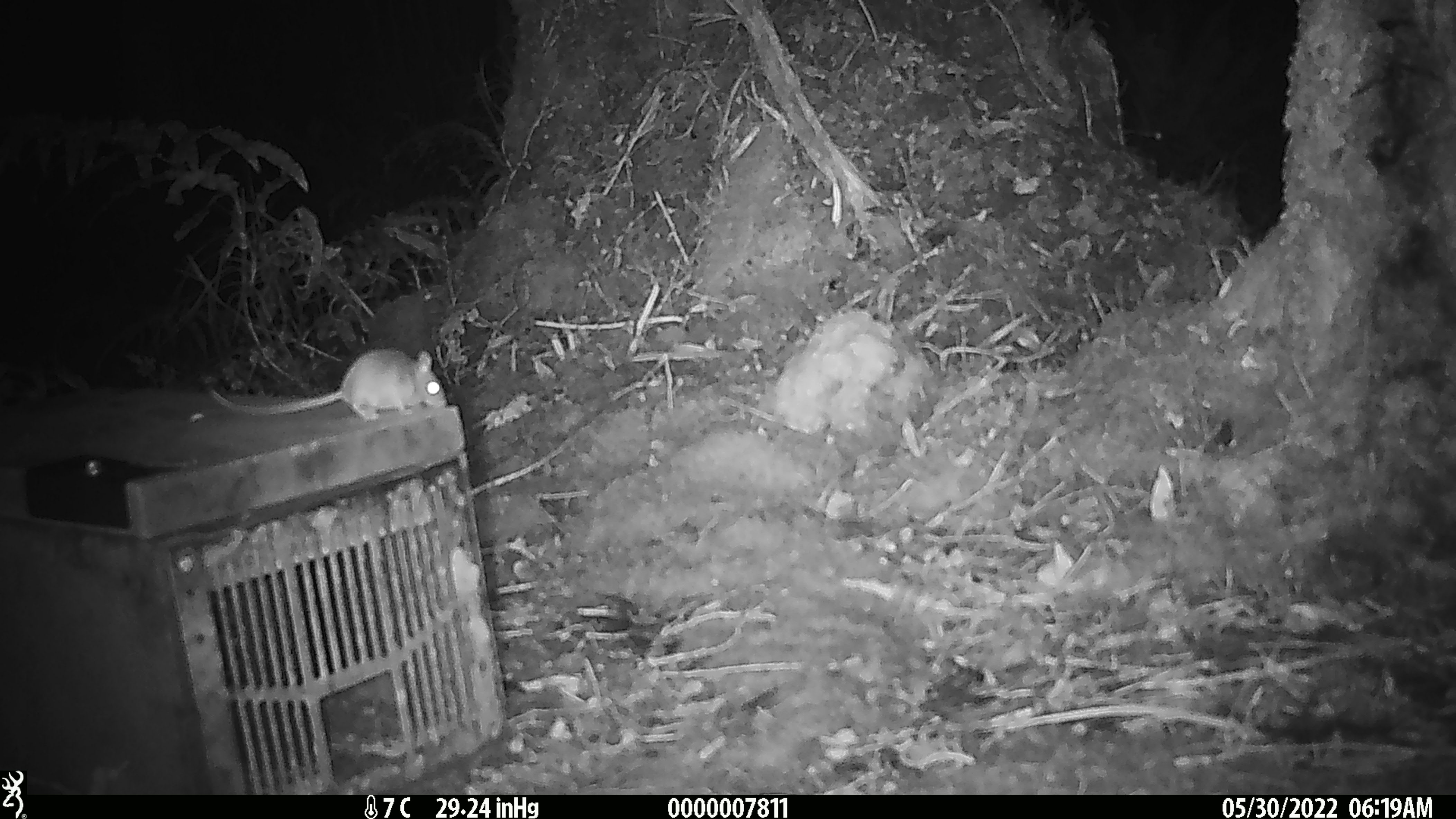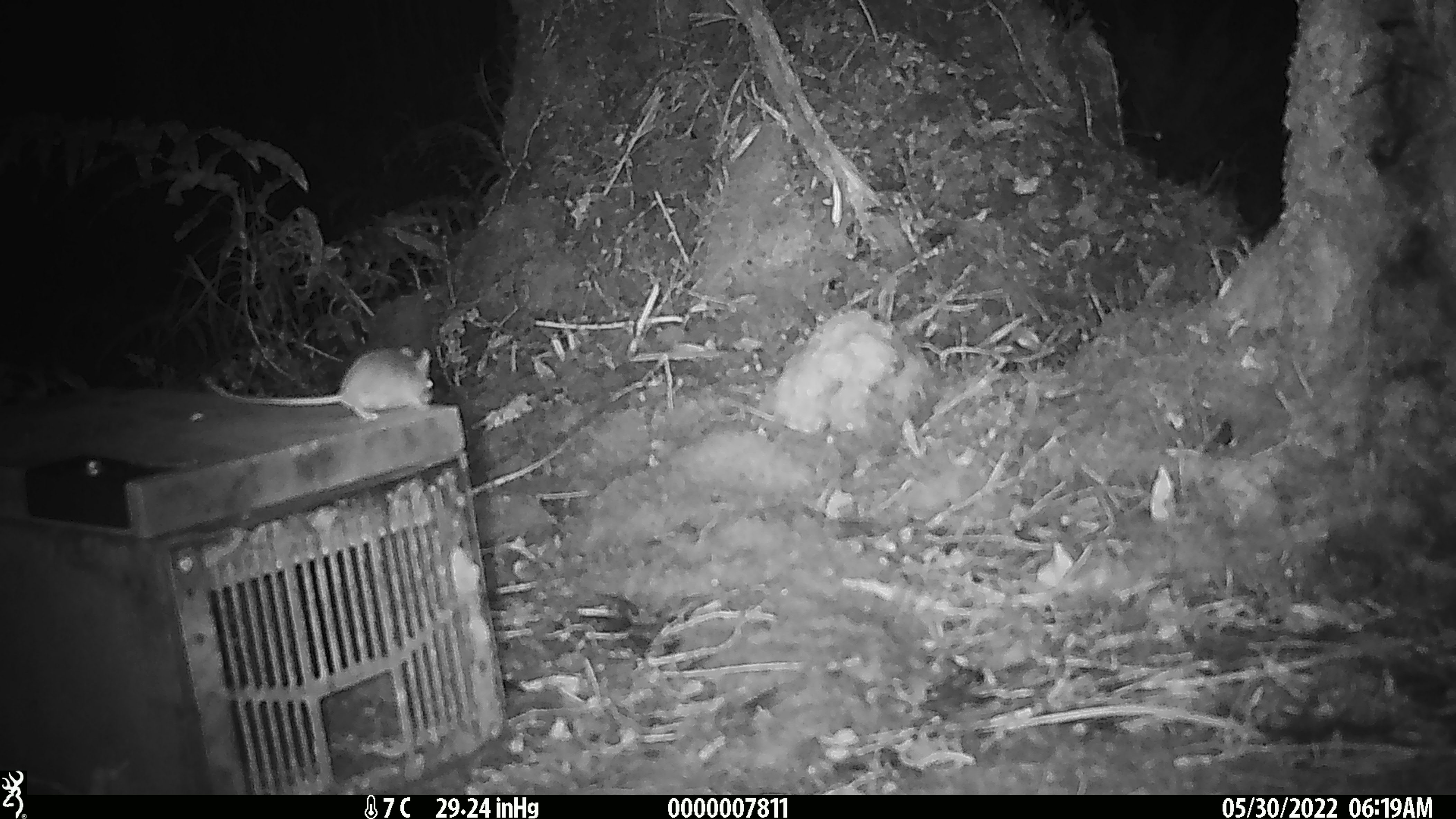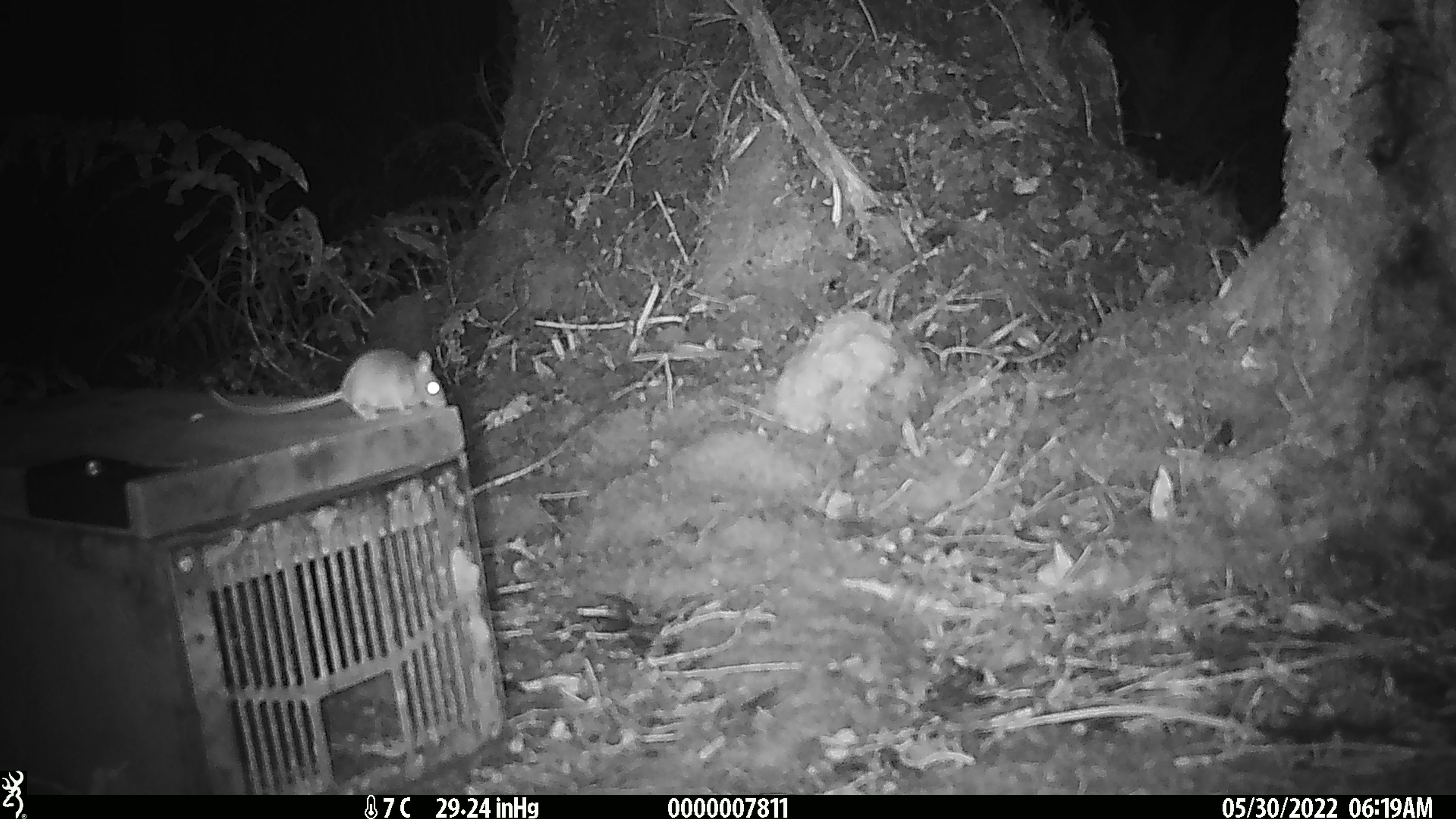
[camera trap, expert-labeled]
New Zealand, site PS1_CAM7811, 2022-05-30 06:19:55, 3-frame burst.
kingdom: Animalia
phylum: Chordata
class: Mammalia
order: Rodentia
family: Muridae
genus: Mus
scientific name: Mus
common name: mouse